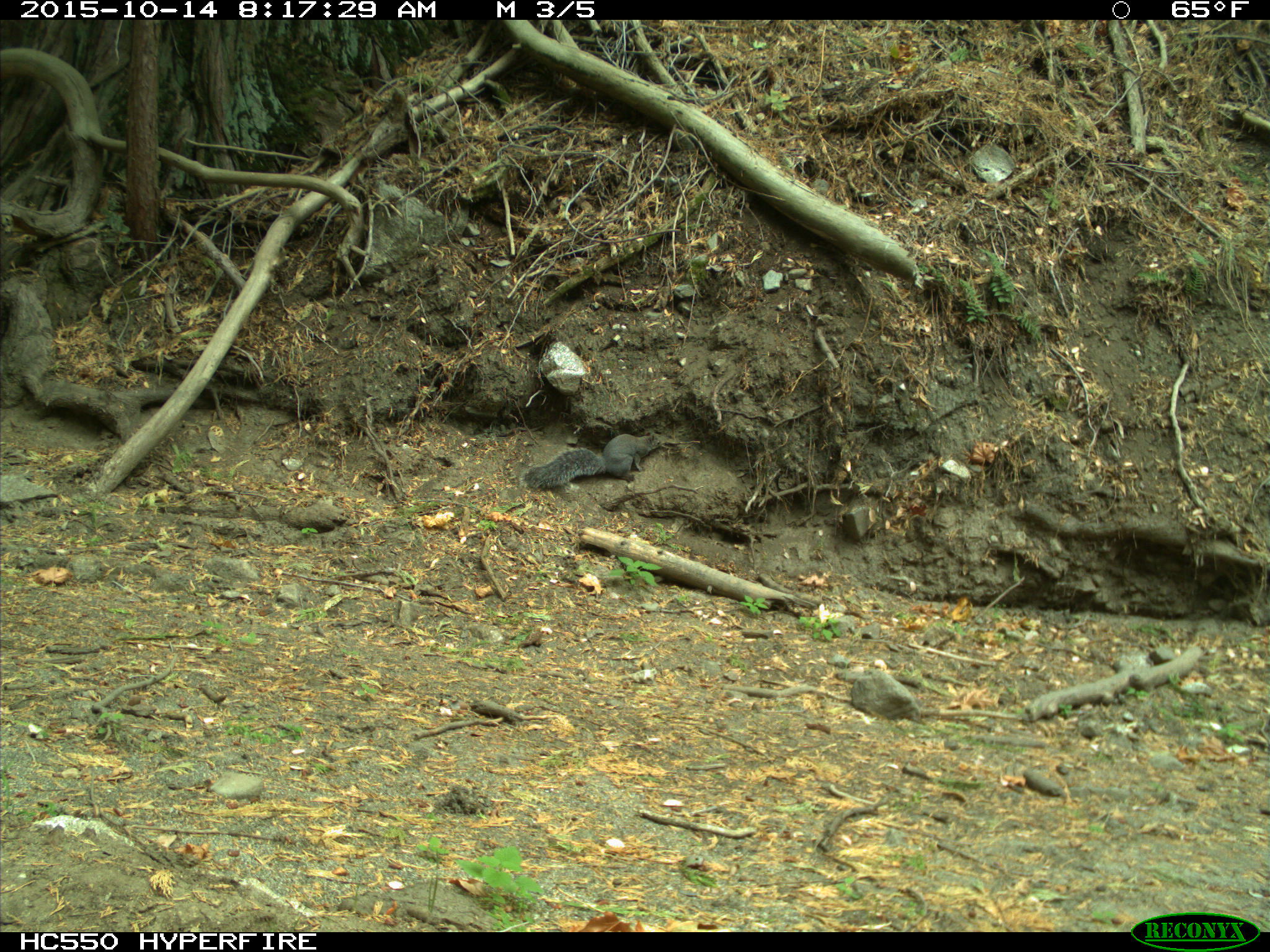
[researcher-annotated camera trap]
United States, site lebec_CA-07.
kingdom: Animalia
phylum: Chordata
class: Mammalia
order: Rodentia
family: Sciuridae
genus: Sciurus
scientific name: Sciurus carolinensis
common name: eastern gray squirrel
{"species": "Sciurus carolinensis (eastern gray squirrel)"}